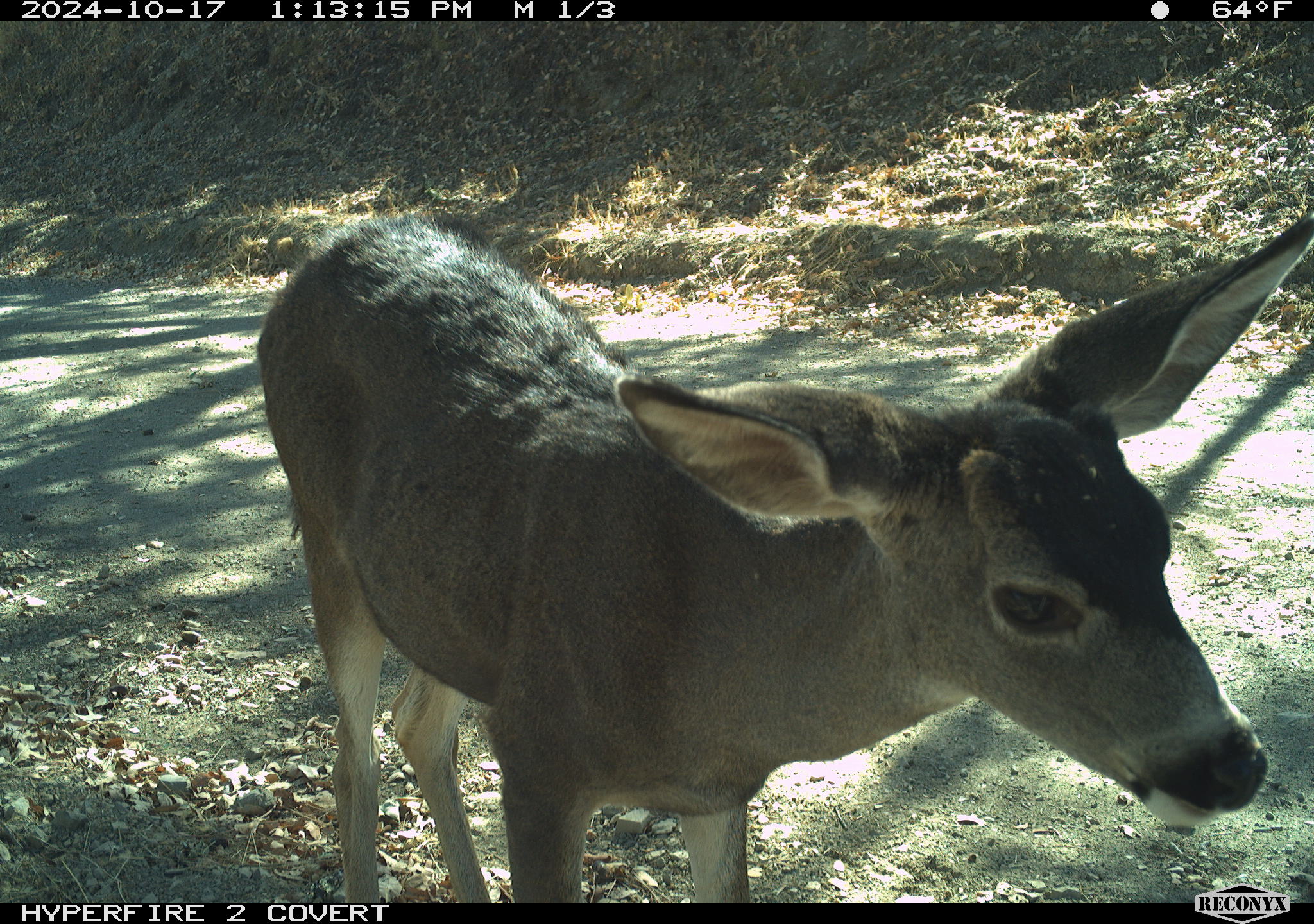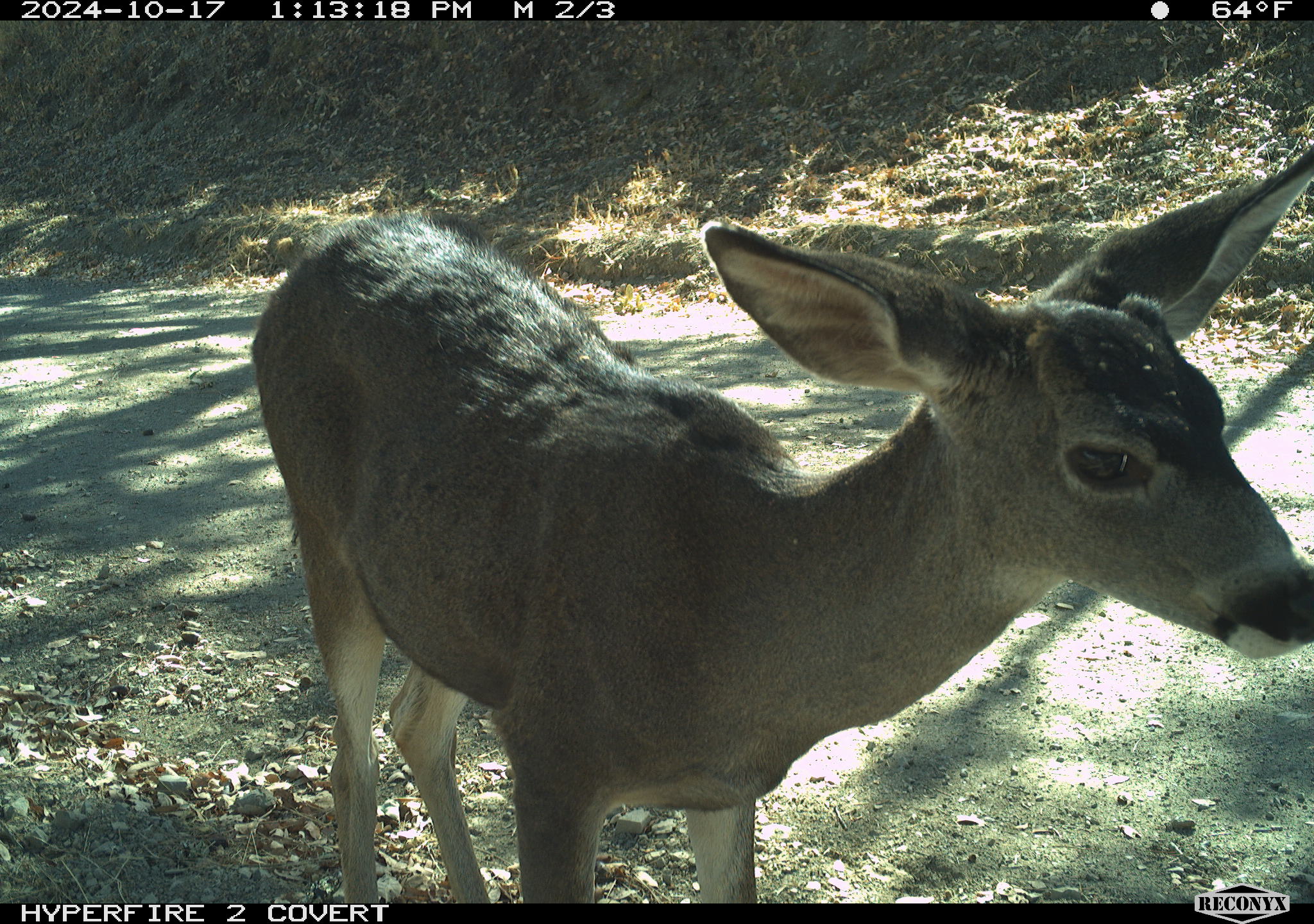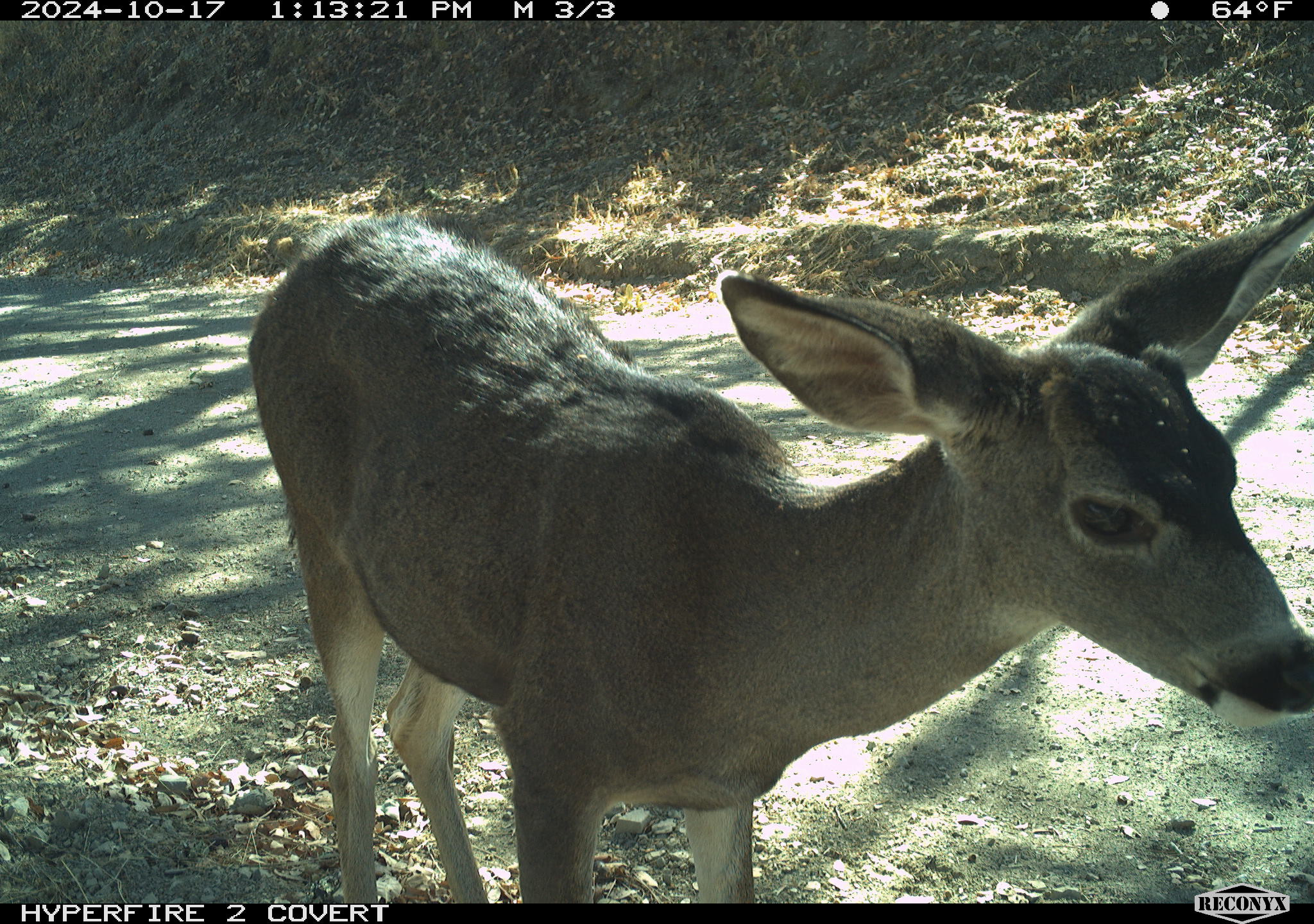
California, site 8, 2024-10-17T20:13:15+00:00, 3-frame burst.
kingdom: Animalia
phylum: Chordata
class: Mammalia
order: Artiodactyla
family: Cervidae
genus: Odocoileus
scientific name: Odocoileus hemionus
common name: mule deer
Mule deer (Odocoileus hemionus).